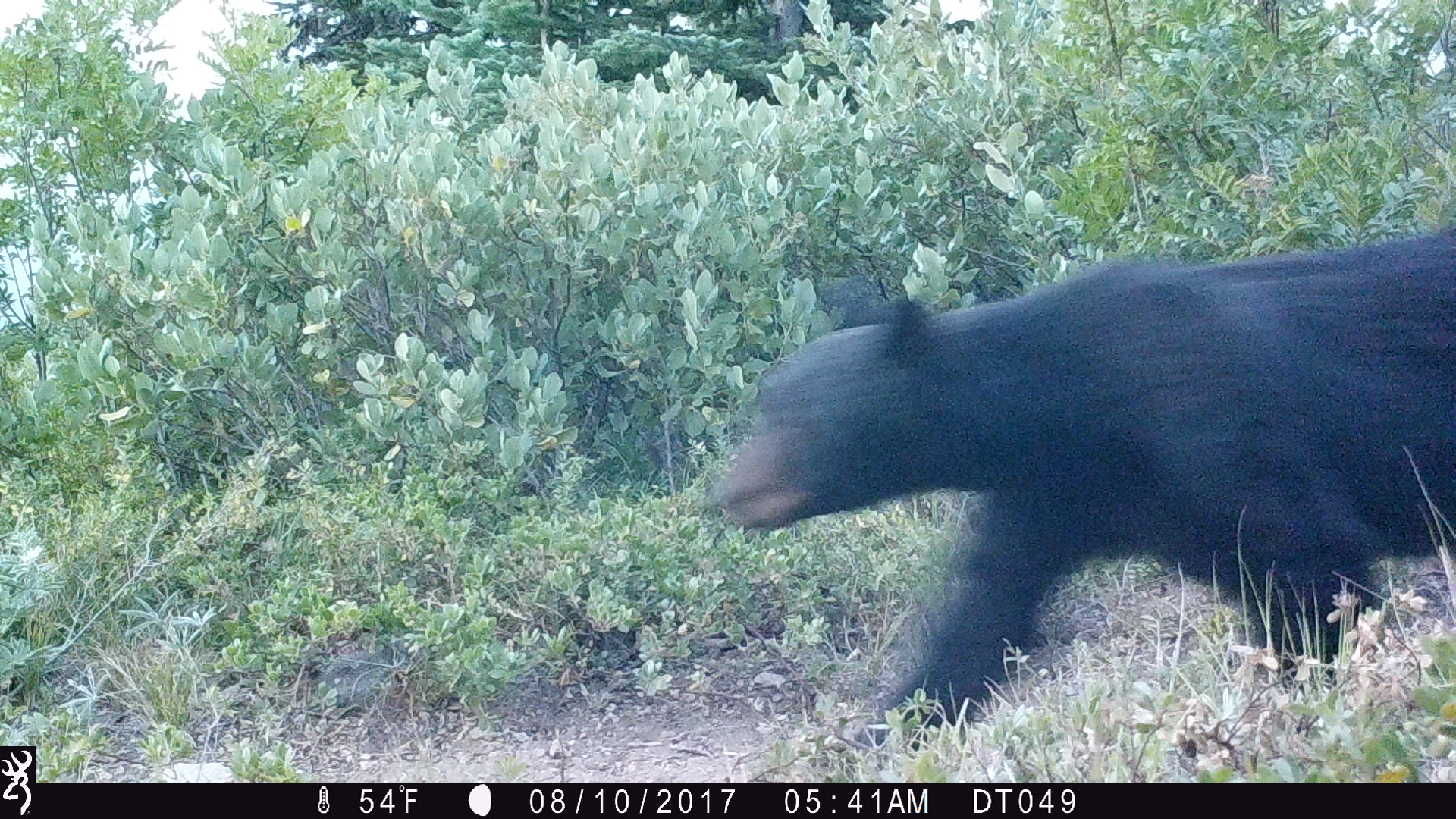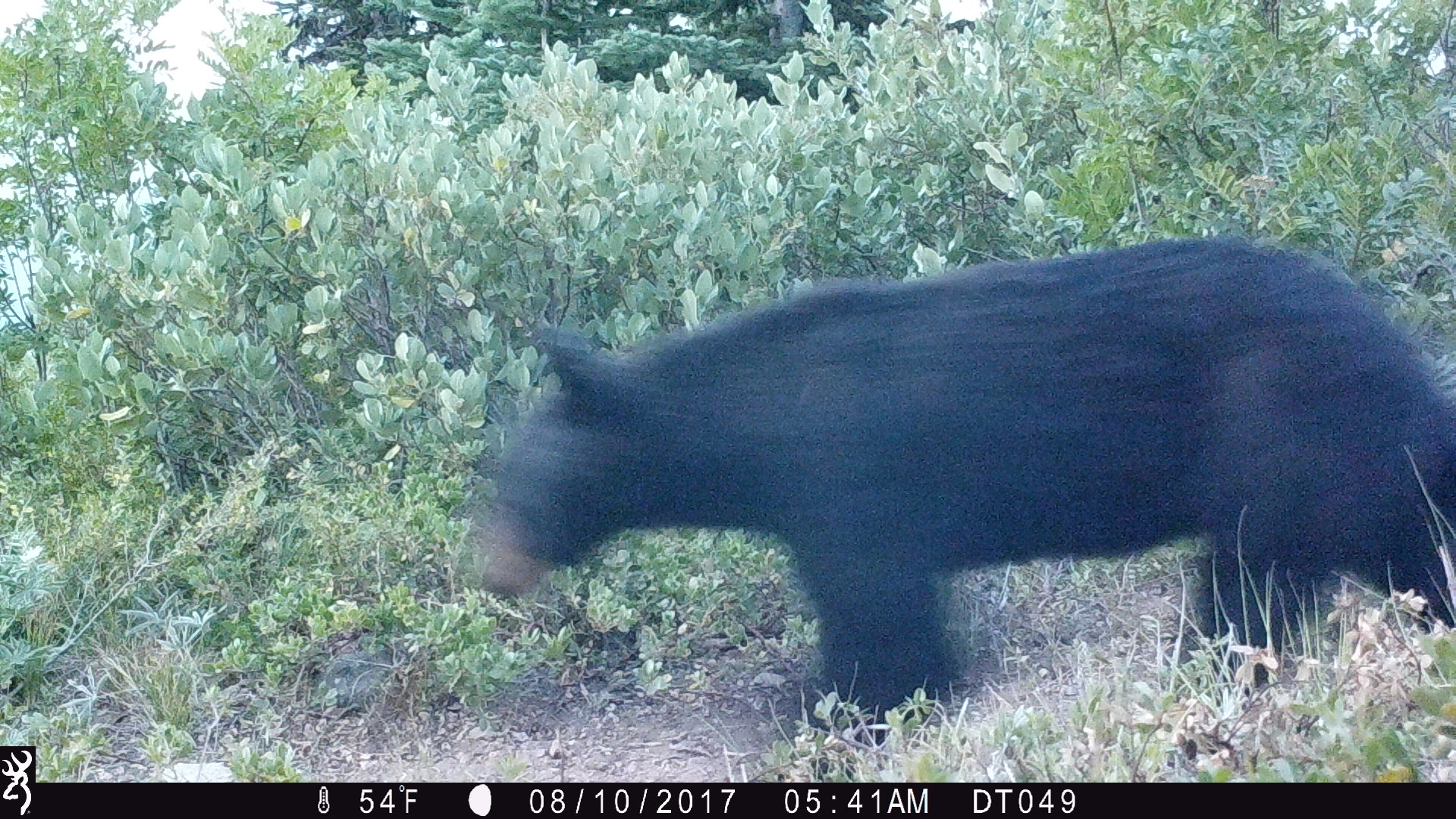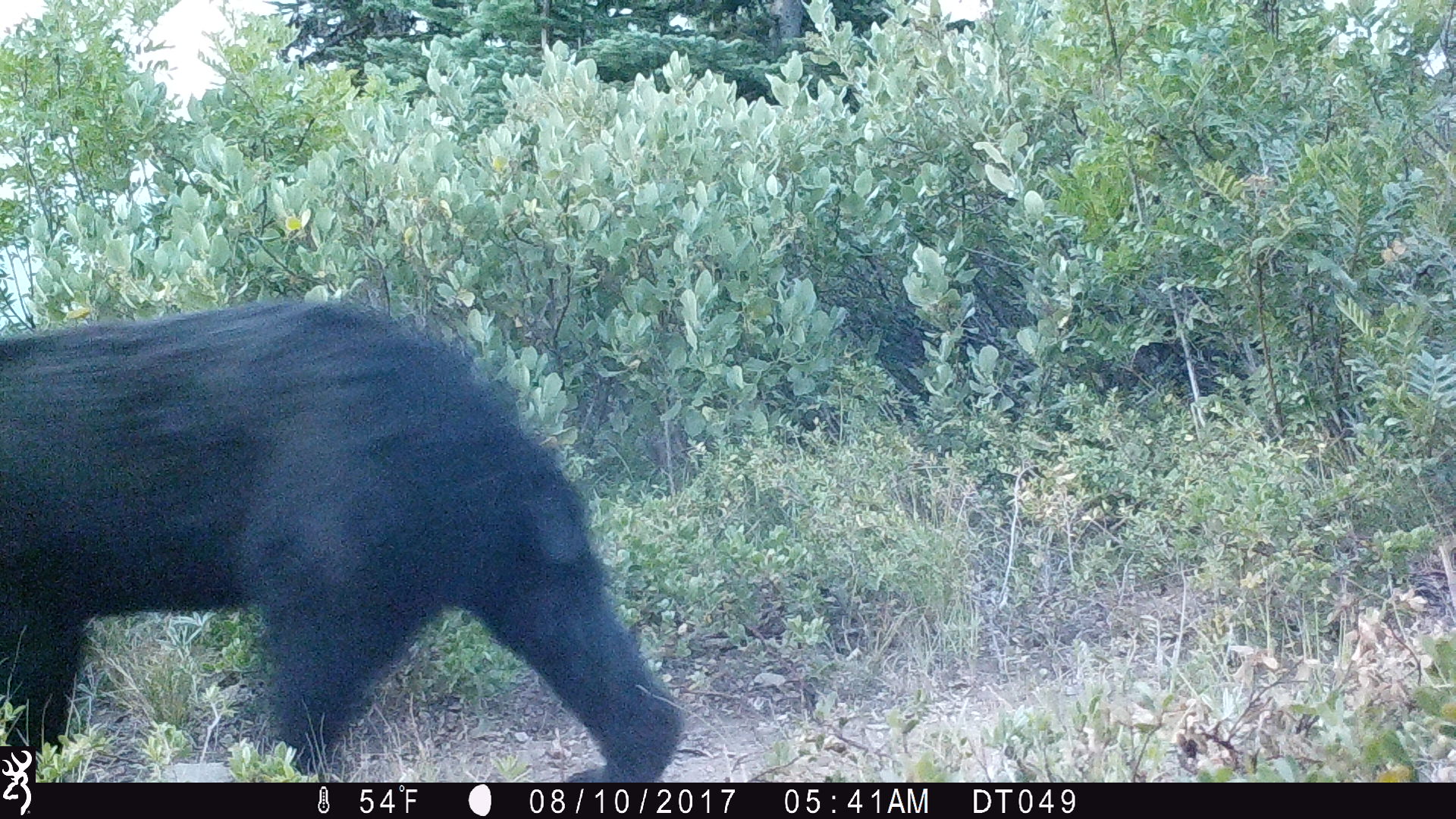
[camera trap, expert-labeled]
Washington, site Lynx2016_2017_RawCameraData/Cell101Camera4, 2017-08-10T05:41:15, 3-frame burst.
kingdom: Animalia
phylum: Chordata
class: Mammalia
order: Carnivora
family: Ursidae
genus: Ursus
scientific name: Ursus americanus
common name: american black bear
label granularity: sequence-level